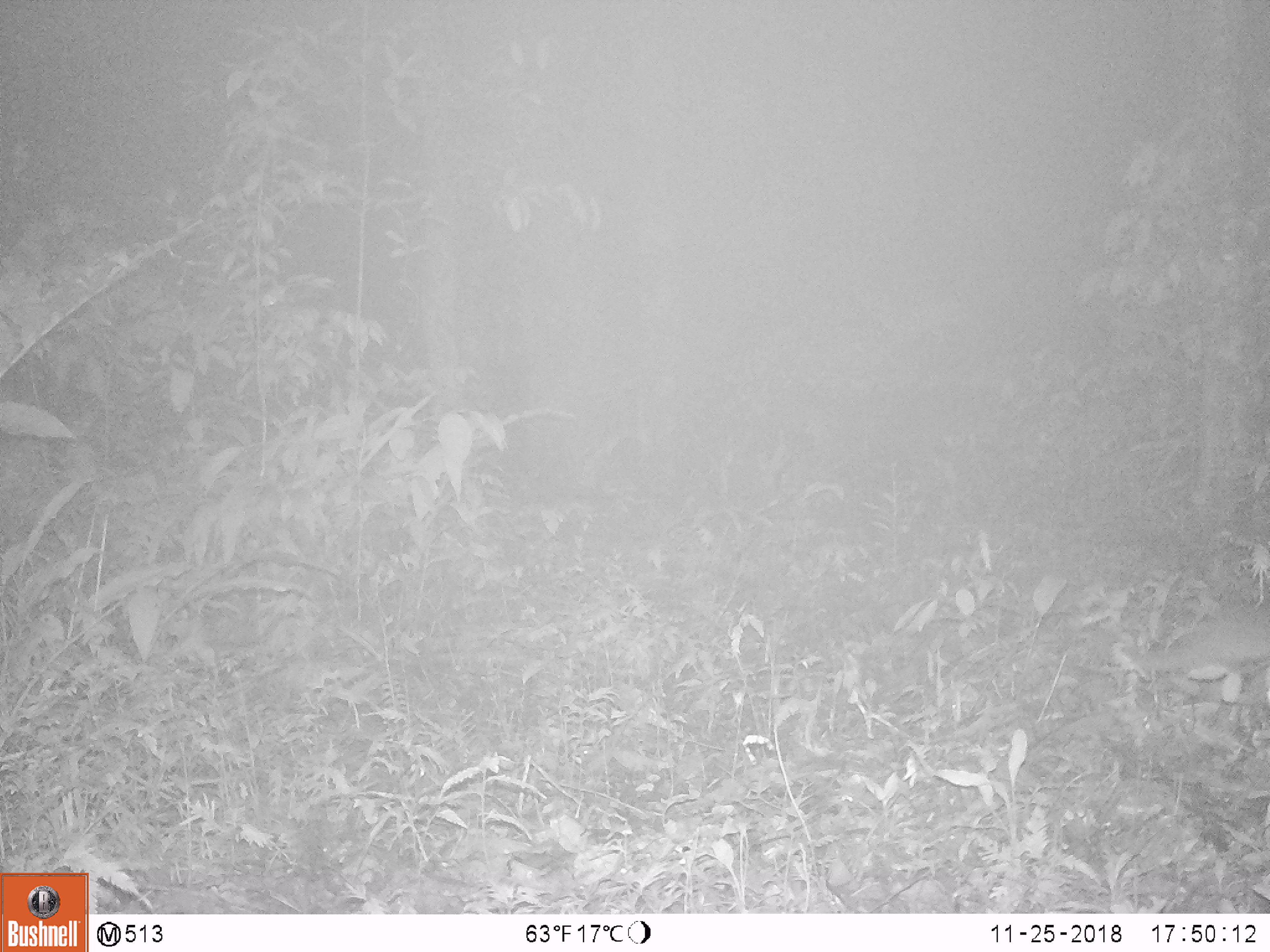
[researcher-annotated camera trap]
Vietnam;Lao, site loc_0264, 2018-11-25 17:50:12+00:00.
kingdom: Animalia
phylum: Chordata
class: Mammalia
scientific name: Mammalia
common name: mammal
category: unidentified small mammal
Unidentified small mammal (mammal) (Mammalia). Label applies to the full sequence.